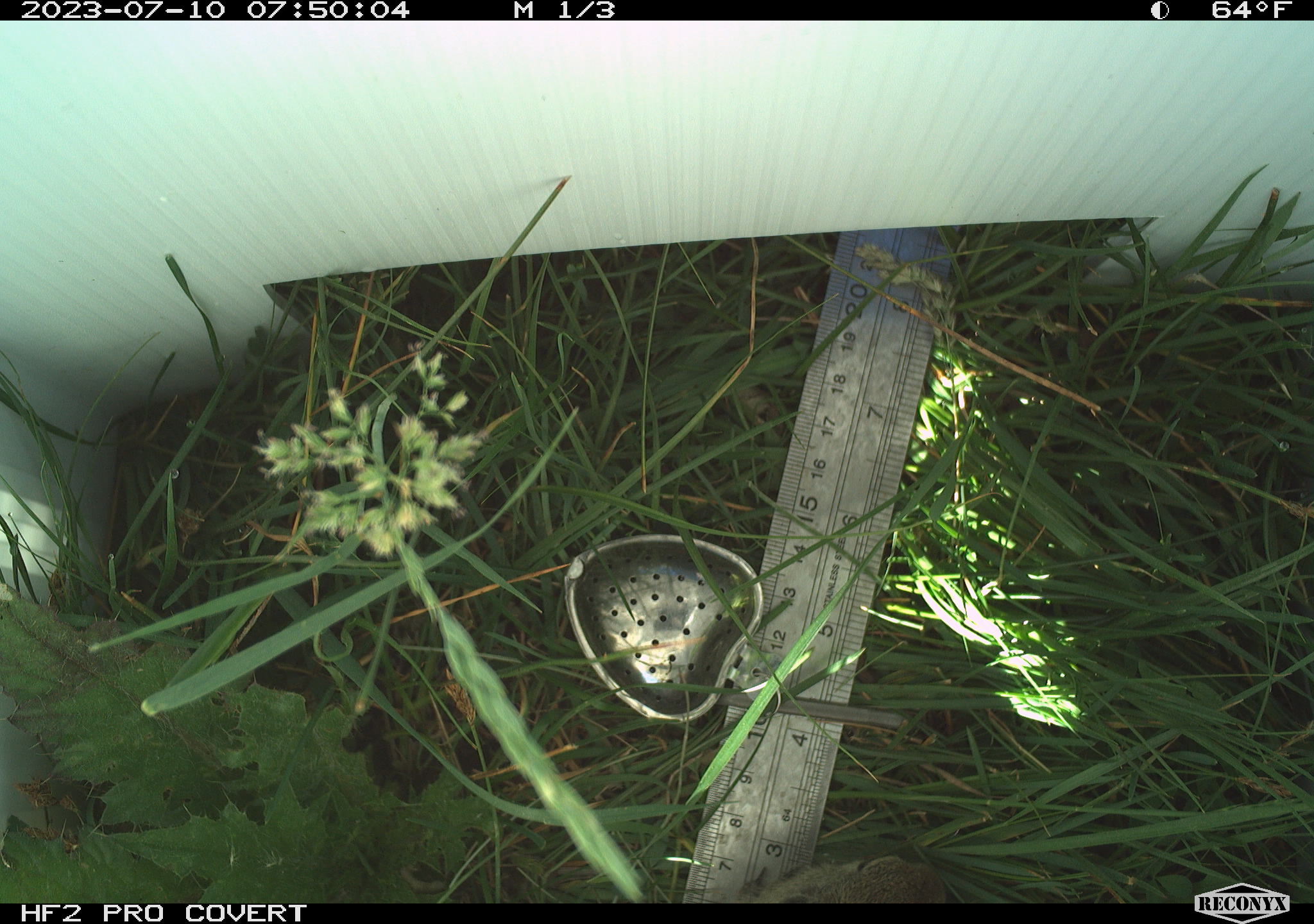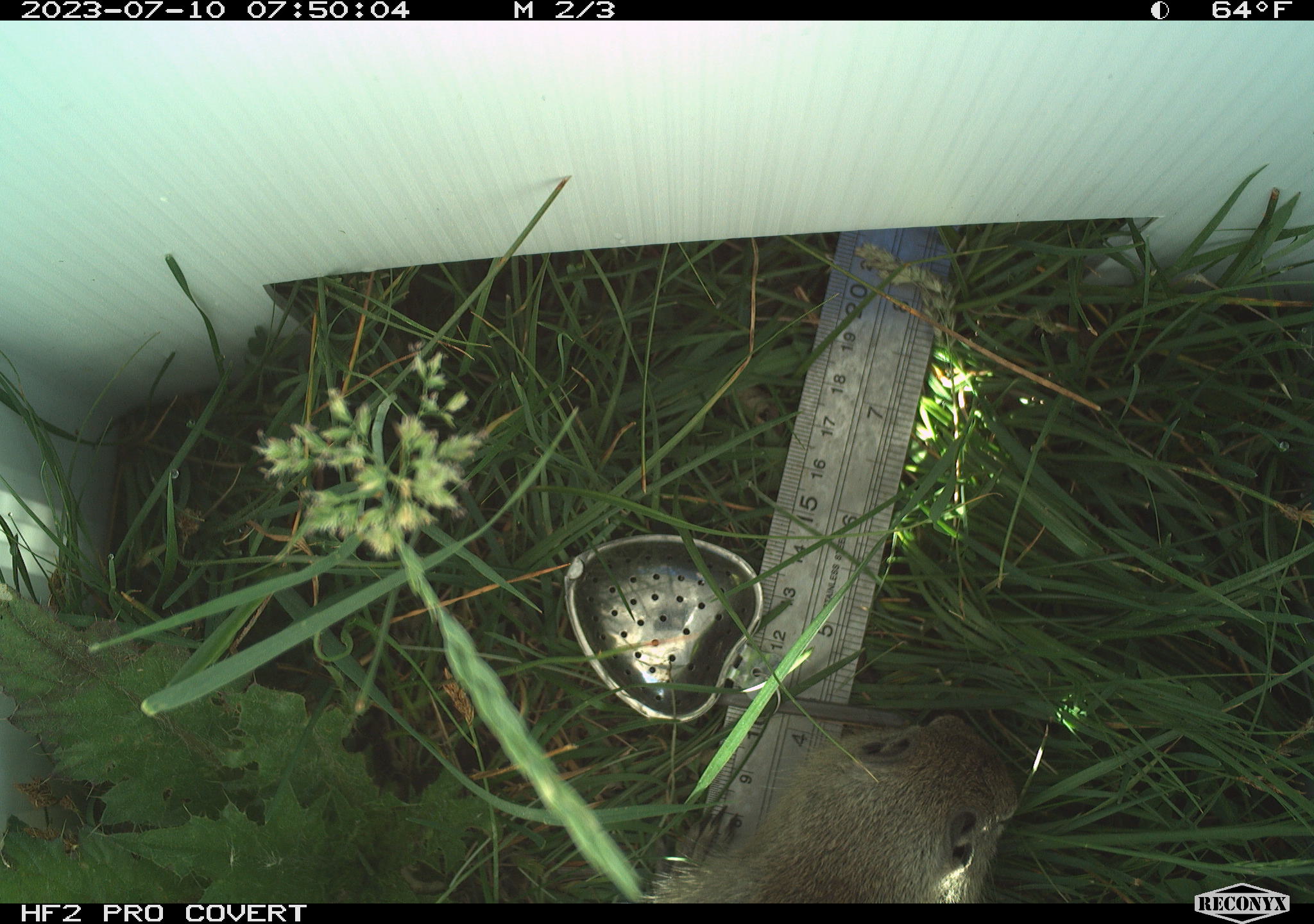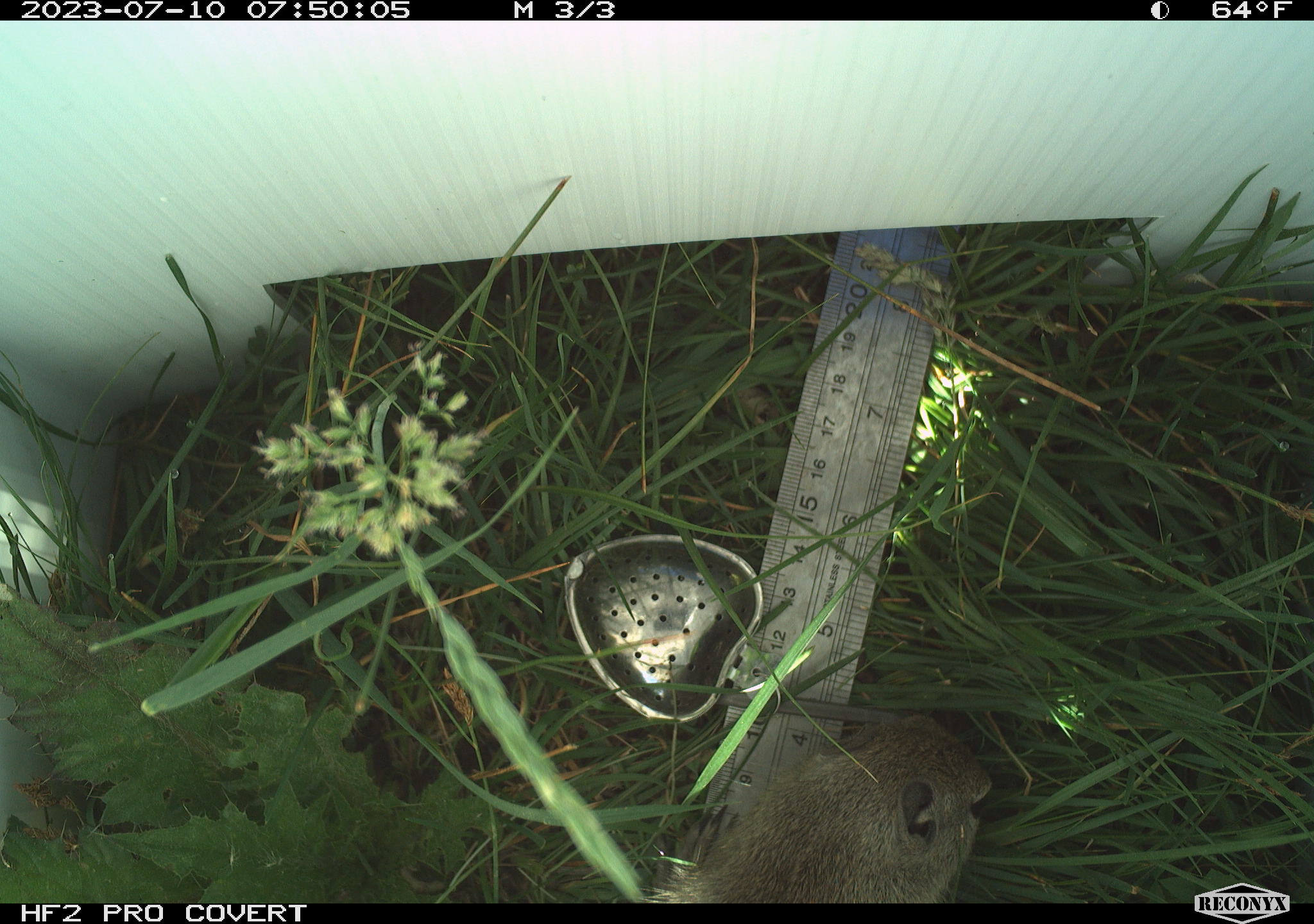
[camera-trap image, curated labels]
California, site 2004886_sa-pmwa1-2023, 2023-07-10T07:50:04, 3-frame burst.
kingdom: Animalia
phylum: Chordata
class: Mammalia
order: Rodentia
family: Sciuridae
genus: Urocitellus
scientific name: Urocitellus beldingi beldingi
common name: belding's ground squirrel